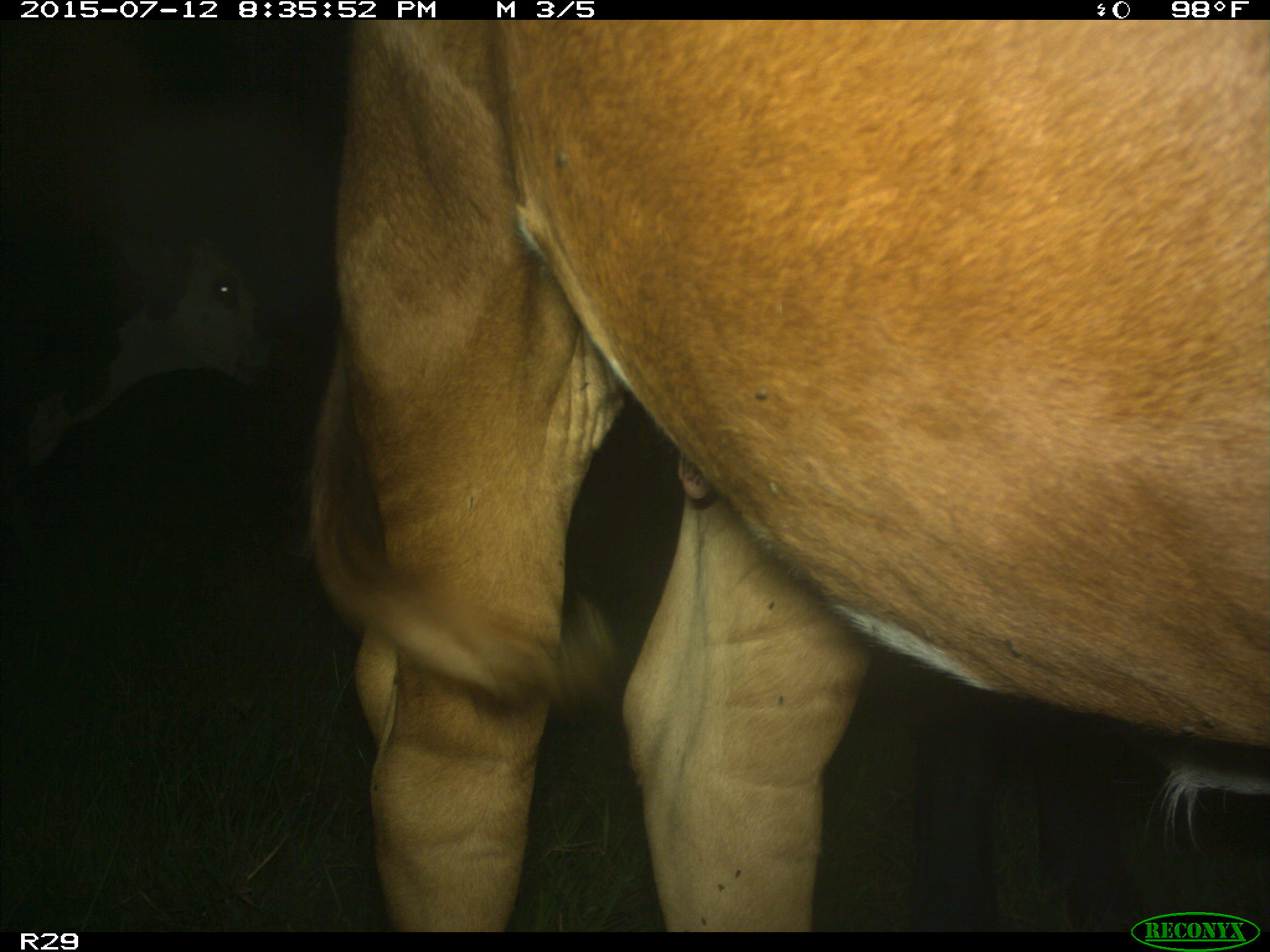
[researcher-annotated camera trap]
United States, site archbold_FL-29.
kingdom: Animalia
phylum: Chordata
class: Mammalia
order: Artiodactyla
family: Bovidae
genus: Bos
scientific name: Bos taurus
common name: domestic cow